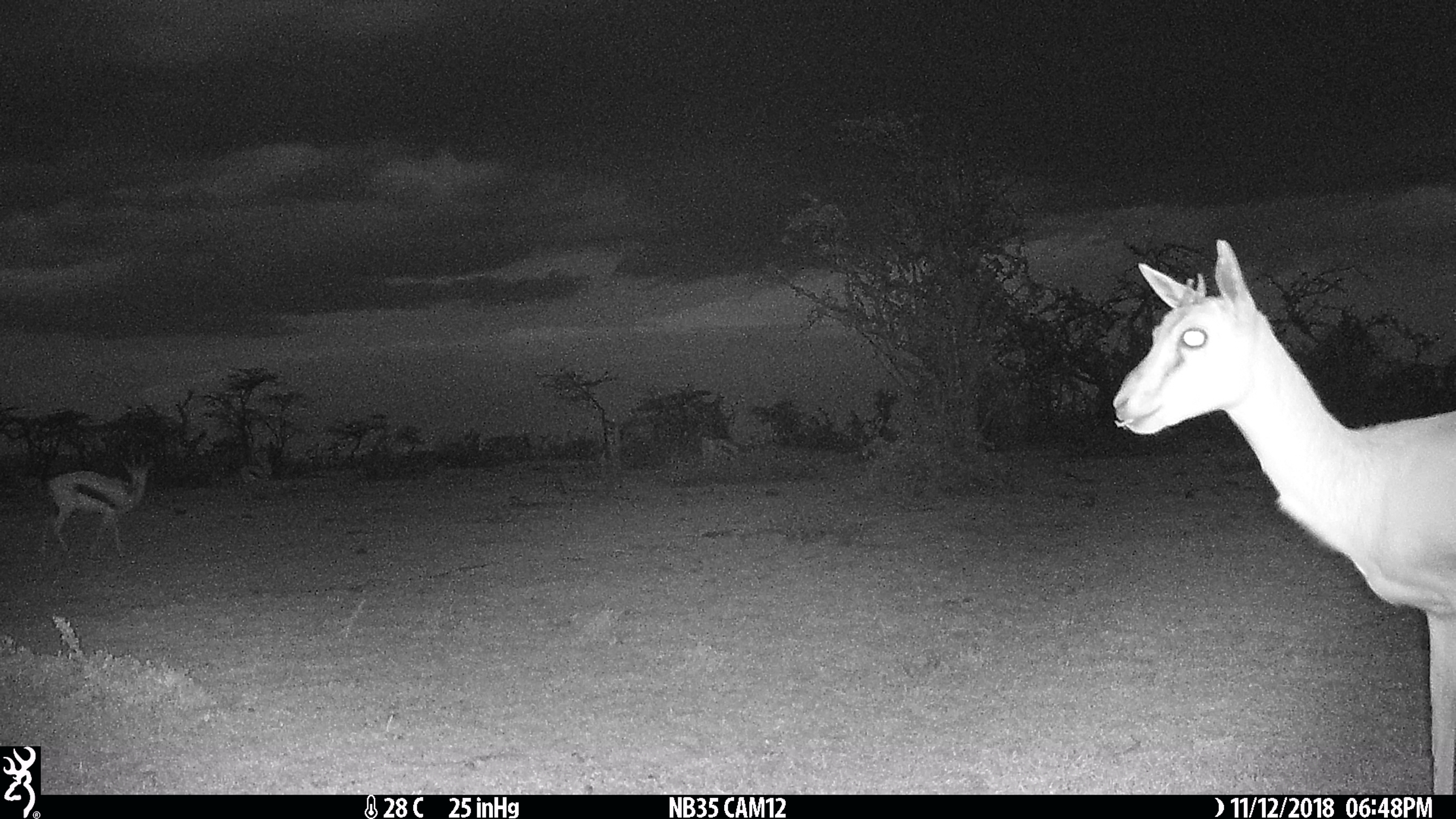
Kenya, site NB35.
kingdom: Animalia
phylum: Chordata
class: Mammalia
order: Artiodactyla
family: Bovidae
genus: Eudorcas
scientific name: Eudorcas thomsonii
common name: thomon's gazelle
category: gazelle thomsons